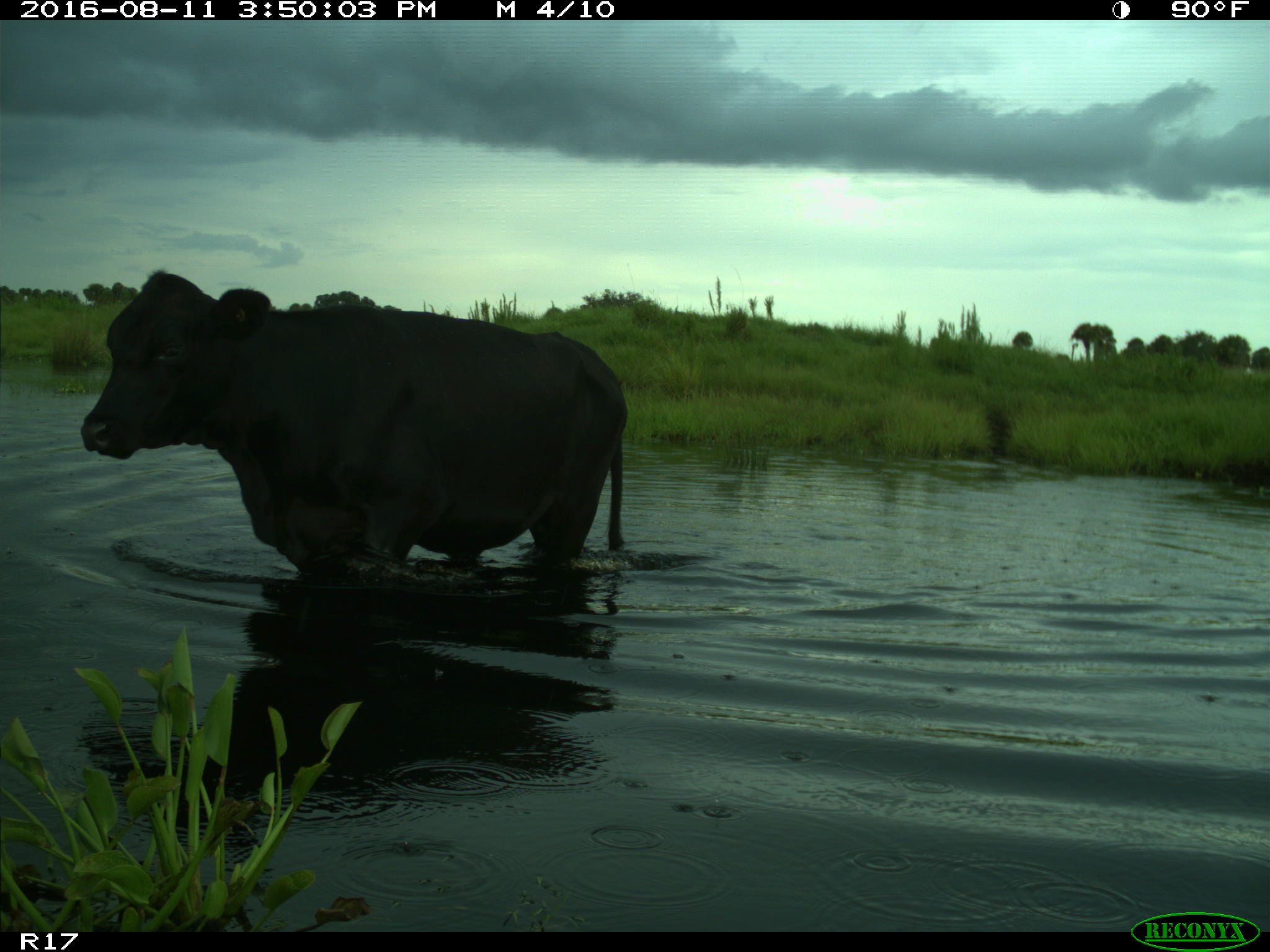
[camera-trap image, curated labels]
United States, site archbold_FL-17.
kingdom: Animalia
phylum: Chordata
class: Mammalia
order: Artiodactyla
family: Bovidae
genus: Bos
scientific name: Bos taurus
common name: domestic cow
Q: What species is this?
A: Bos taurus (domestic cow).